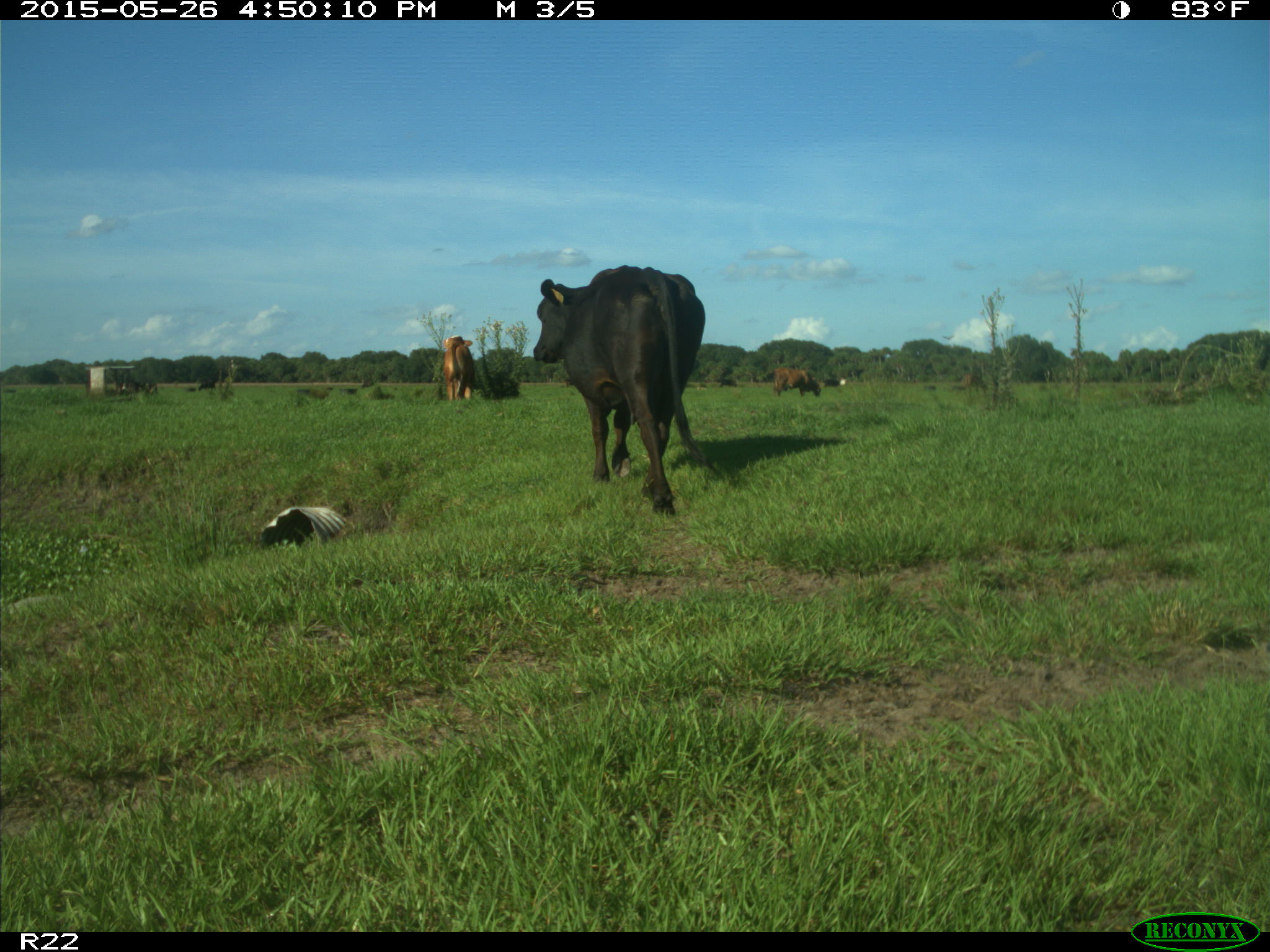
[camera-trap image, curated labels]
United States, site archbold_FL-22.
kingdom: Animalia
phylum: Chordata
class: Mammalia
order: Artiodactyla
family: Bovidae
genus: Bos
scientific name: Bos taurus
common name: domestic cow